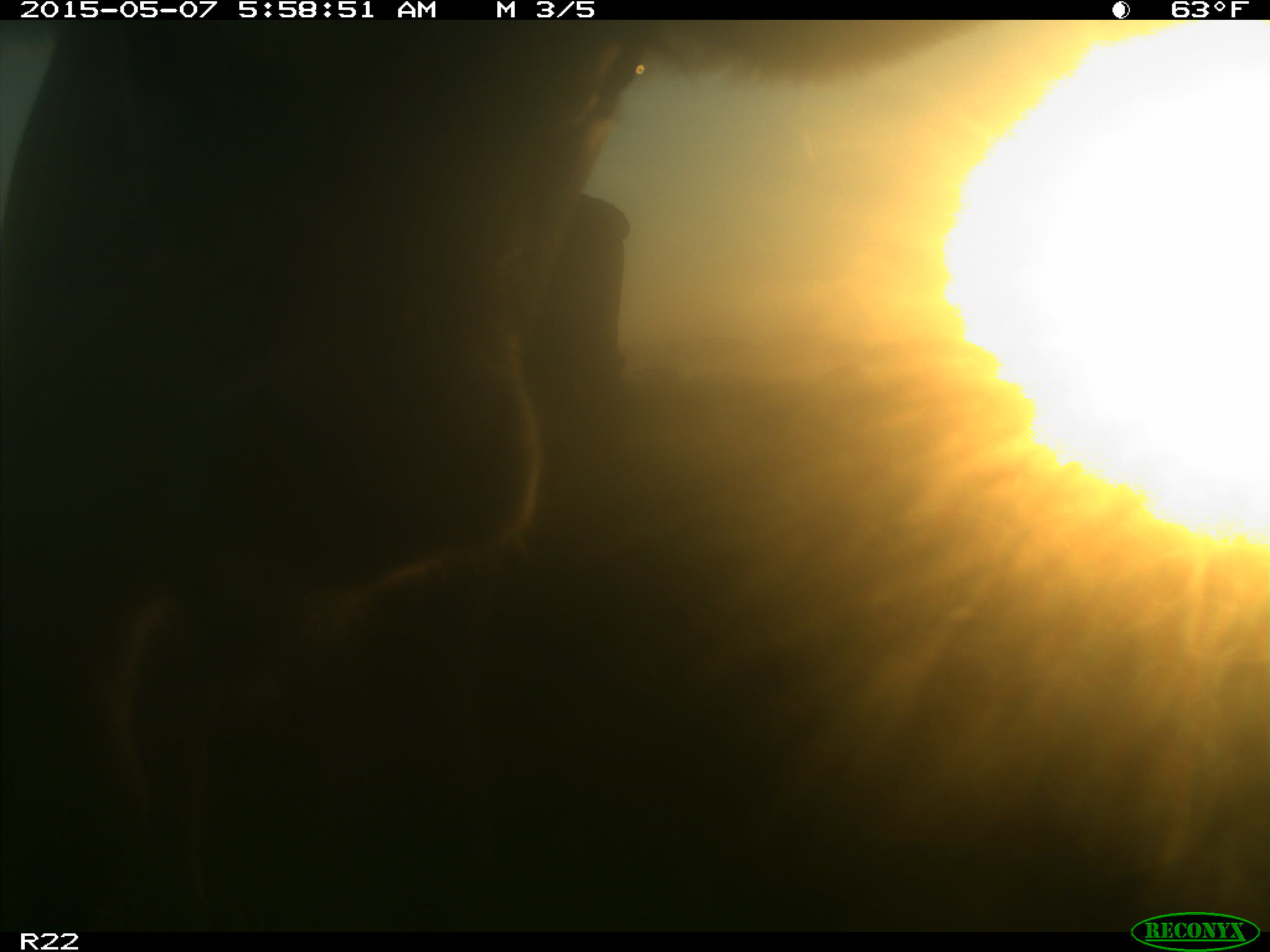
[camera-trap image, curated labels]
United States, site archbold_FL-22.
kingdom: Animalia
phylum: Chordata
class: Mammalia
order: Artiodactyla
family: Bovidae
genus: Bos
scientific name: Bos taurus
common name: domestic cow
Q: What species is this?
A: Bos taurus (domestic cow).